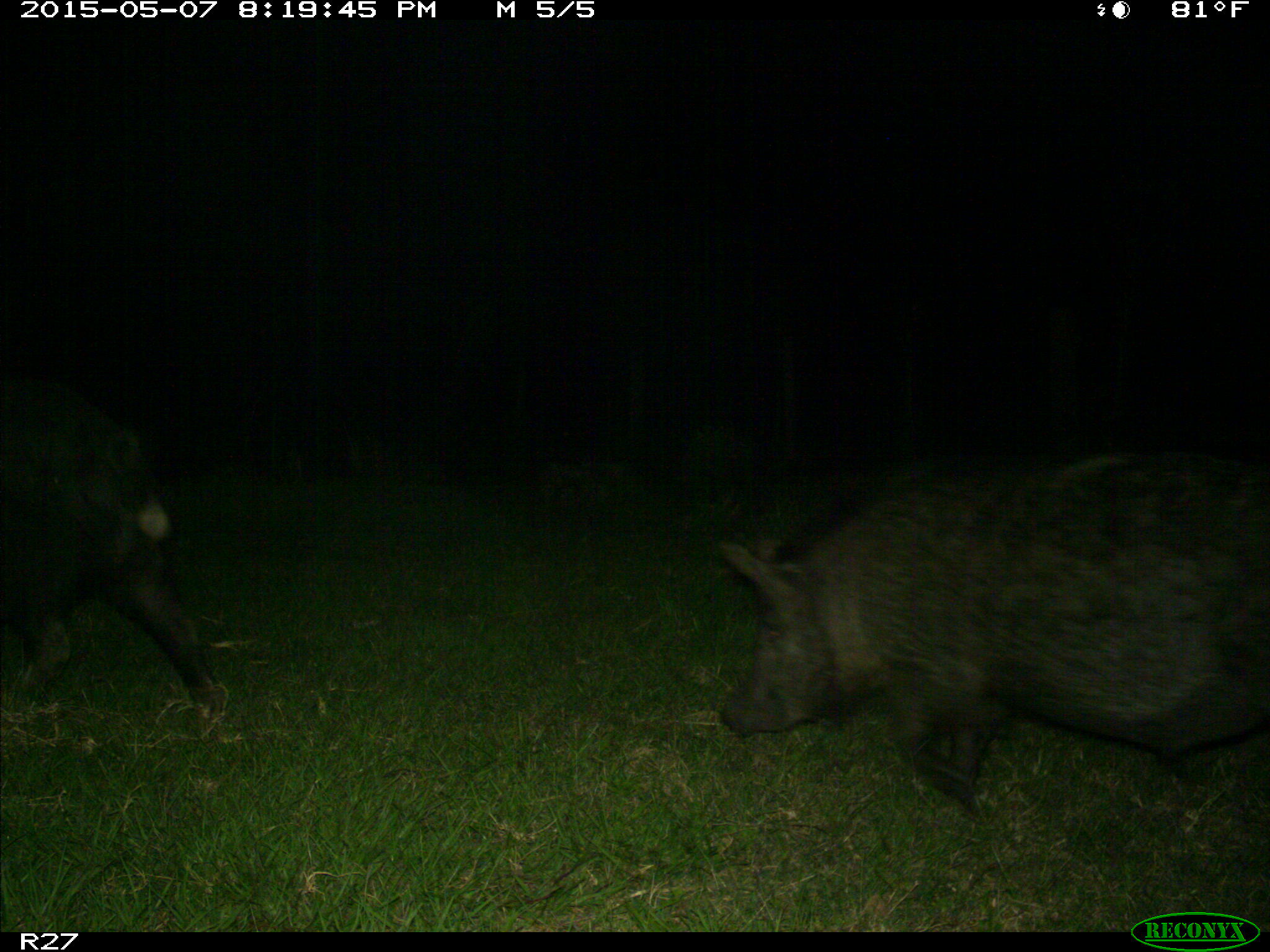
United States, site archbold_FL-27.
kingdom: Animalia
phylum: Chordata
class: Mammalia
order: Artiodactyla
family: Suidae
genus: Sus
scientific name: Sus scrofa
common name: wild boar